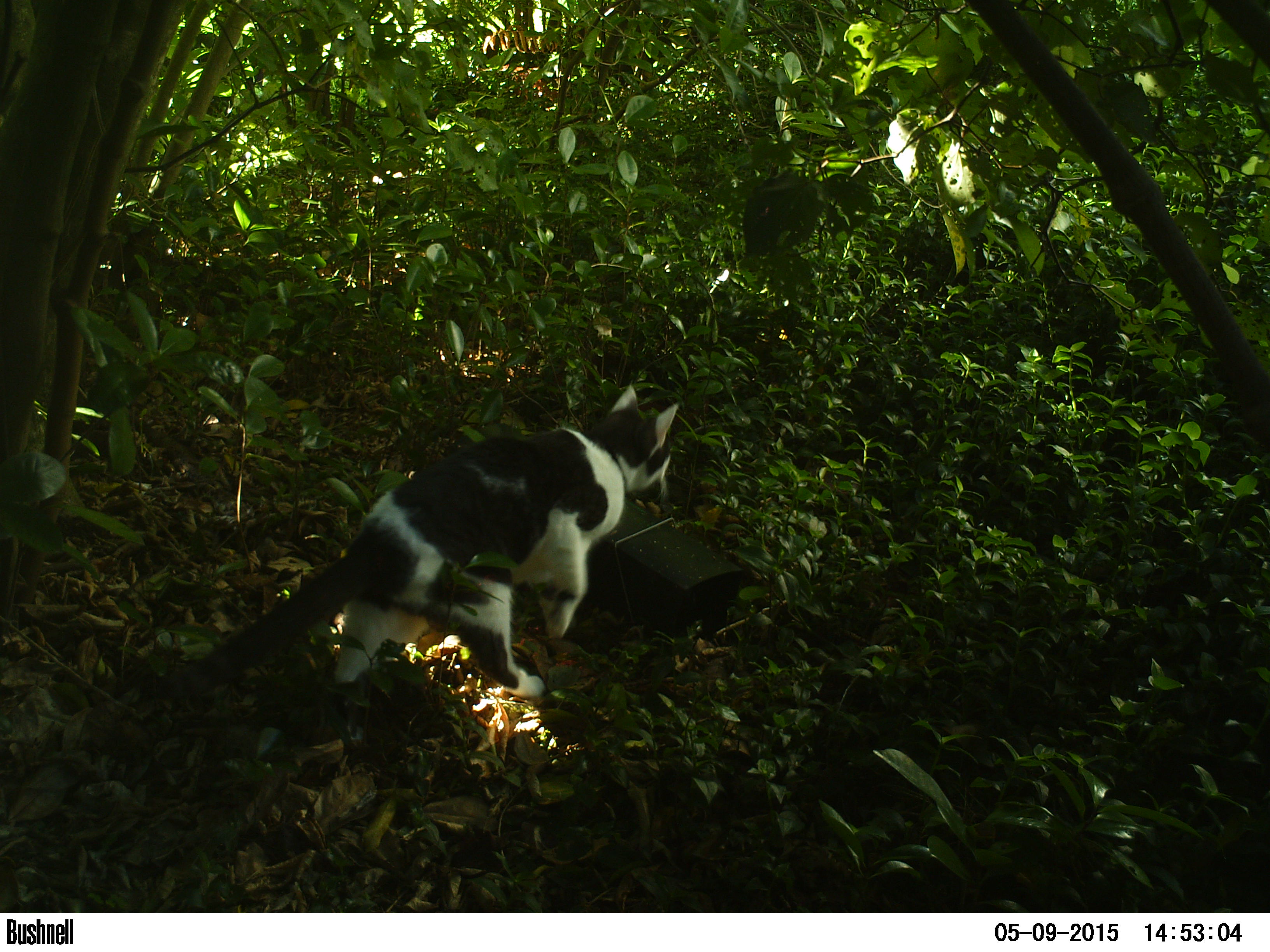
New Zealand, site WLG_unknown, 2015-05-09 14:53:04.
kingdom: Animalia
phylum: Chordata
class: Mammalia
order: Carnivora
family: Felidae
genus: Felis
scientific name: Felis catus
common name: domestic cat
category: cat